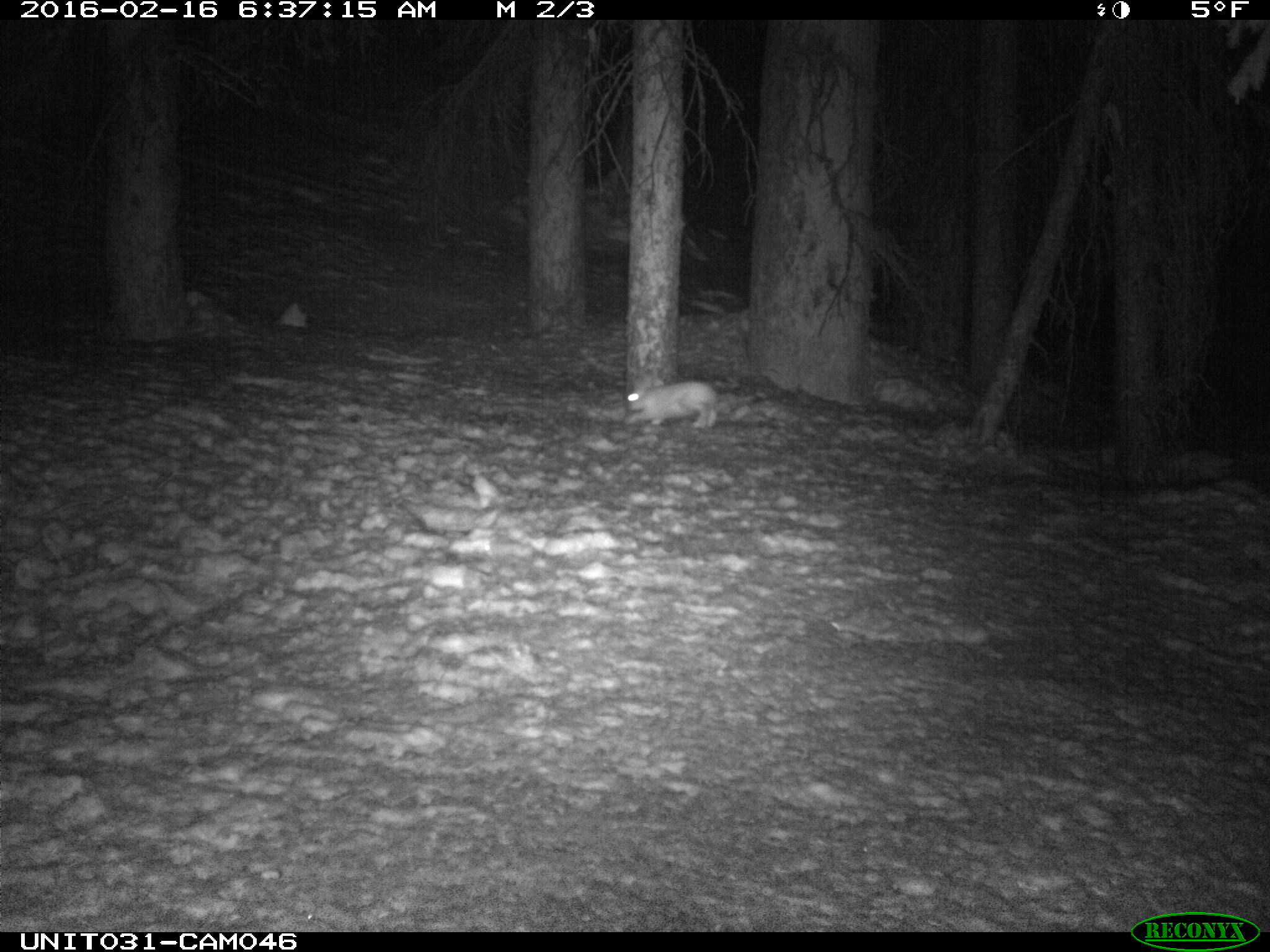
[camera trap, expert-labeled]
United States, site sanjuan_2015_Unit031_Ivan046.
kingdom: Animalia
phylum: Chordata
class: Mammalia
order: Lagomorpha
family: Leporidae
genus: Lepus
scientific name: Lepus americanus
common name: snowshoe hare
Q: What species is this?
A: Lepus americanus (snowshoe hare).